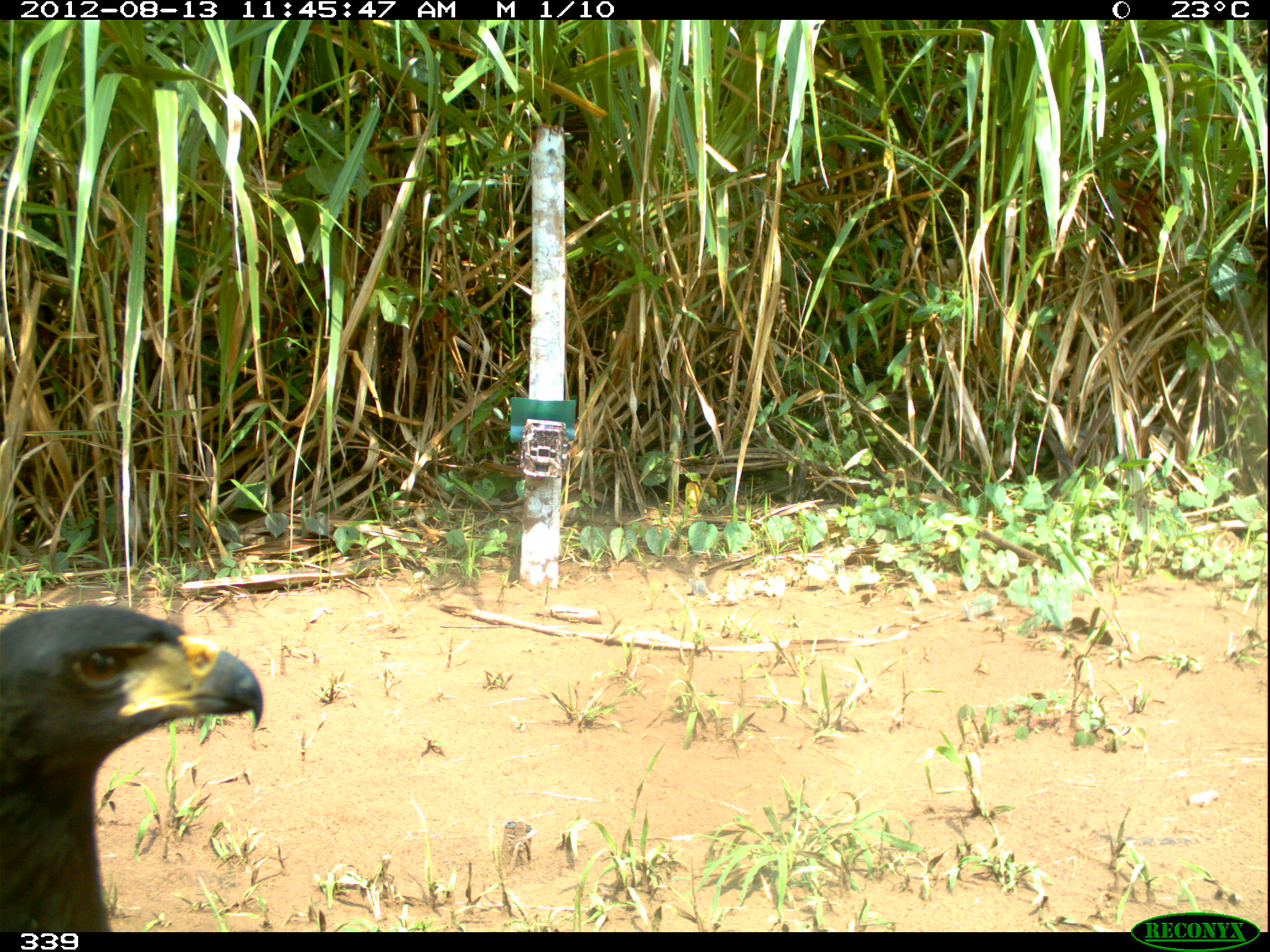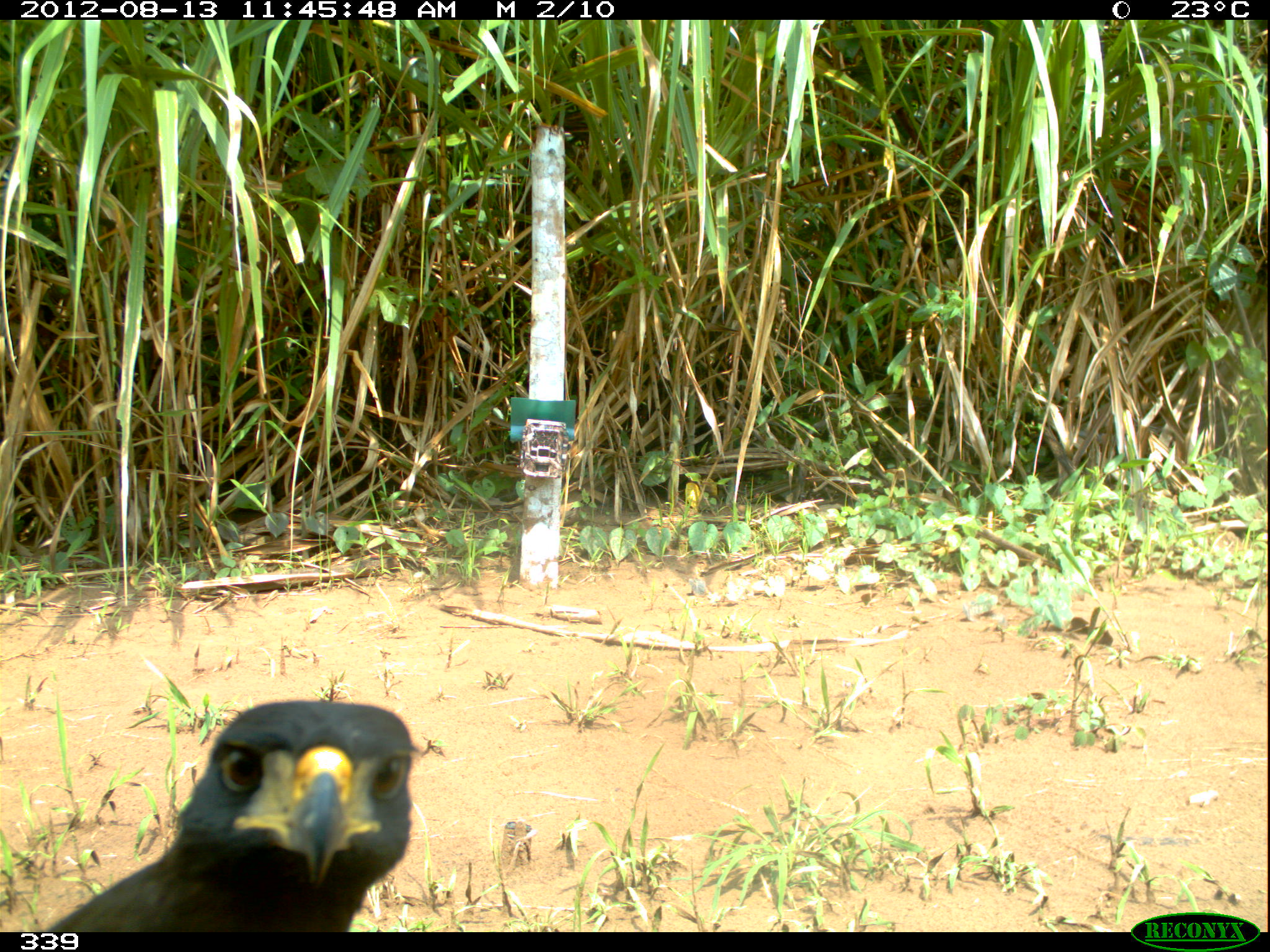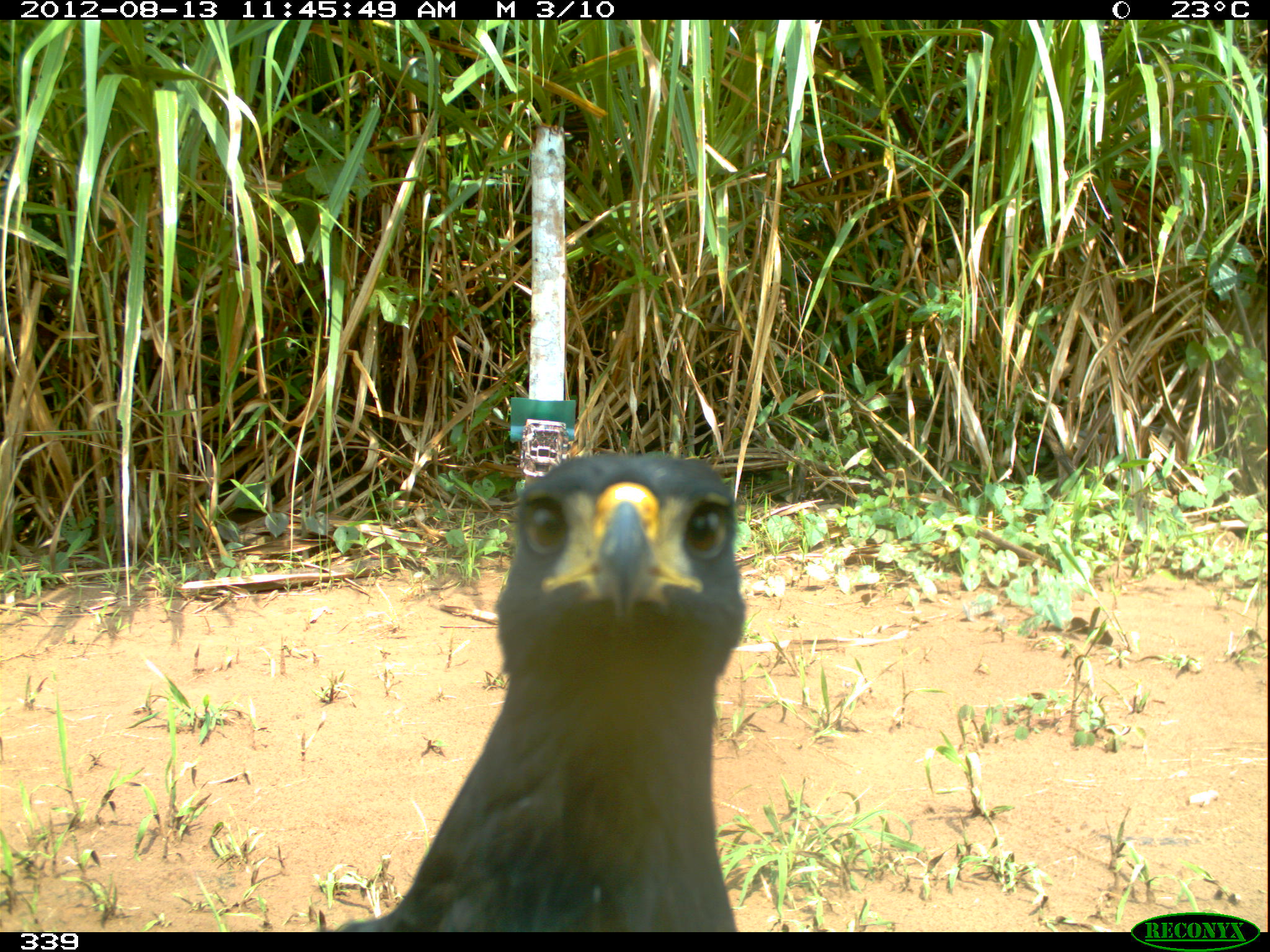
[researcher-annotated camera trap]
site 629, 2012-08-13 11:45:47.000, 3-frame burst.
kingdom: Animalia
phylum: Chordata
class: Aves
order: Accipitriformes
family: Accipitridae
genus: Buteogallus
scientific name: Buteogallus urubitinga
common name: great black hawk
Buteogallus urubitinga (great black hawk).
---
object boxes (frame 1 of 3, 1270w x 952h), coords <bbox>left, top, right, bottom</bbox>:
buteogallus urubitinga: <bbox>0, 603, 263, 932</bbox>